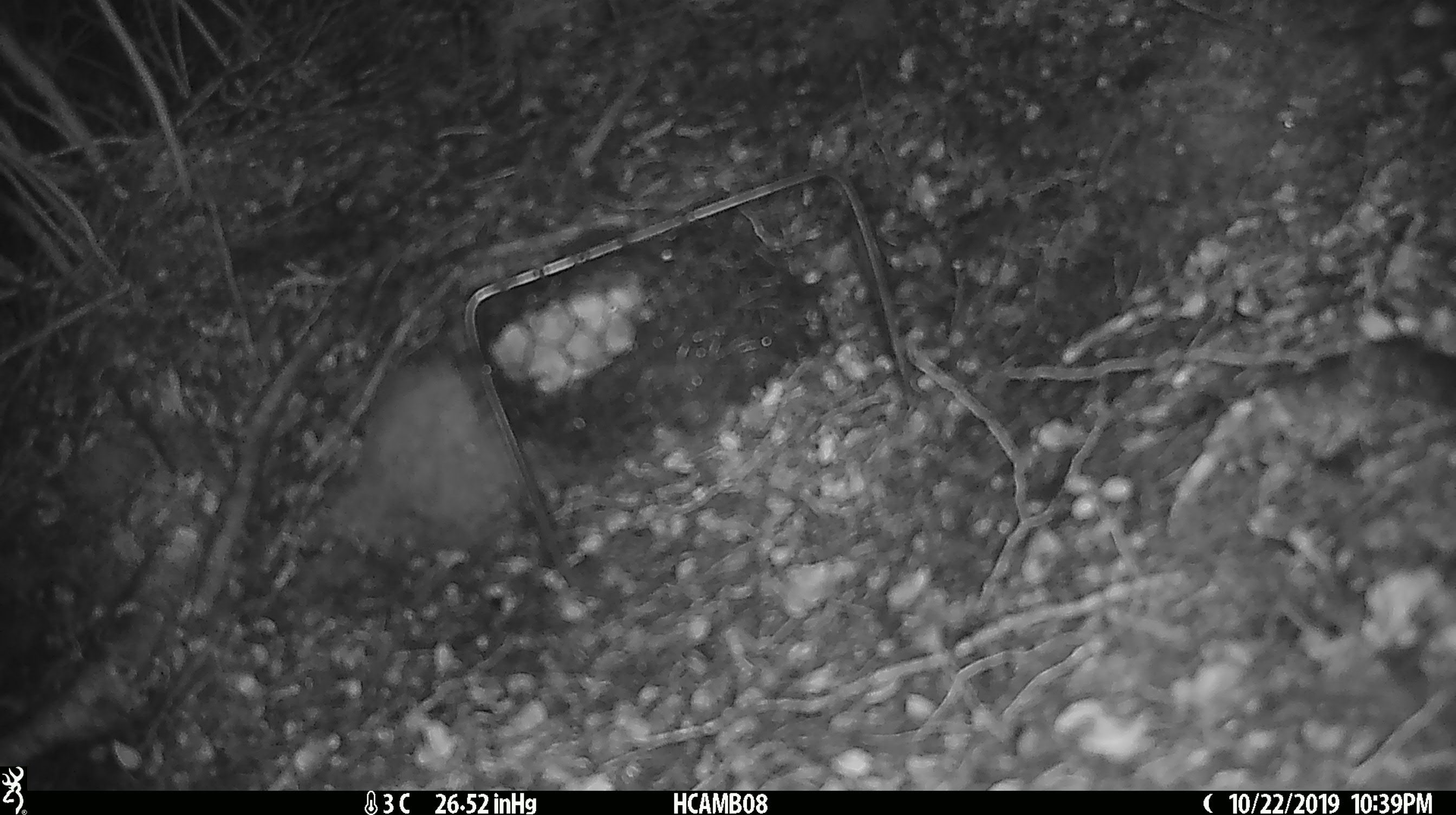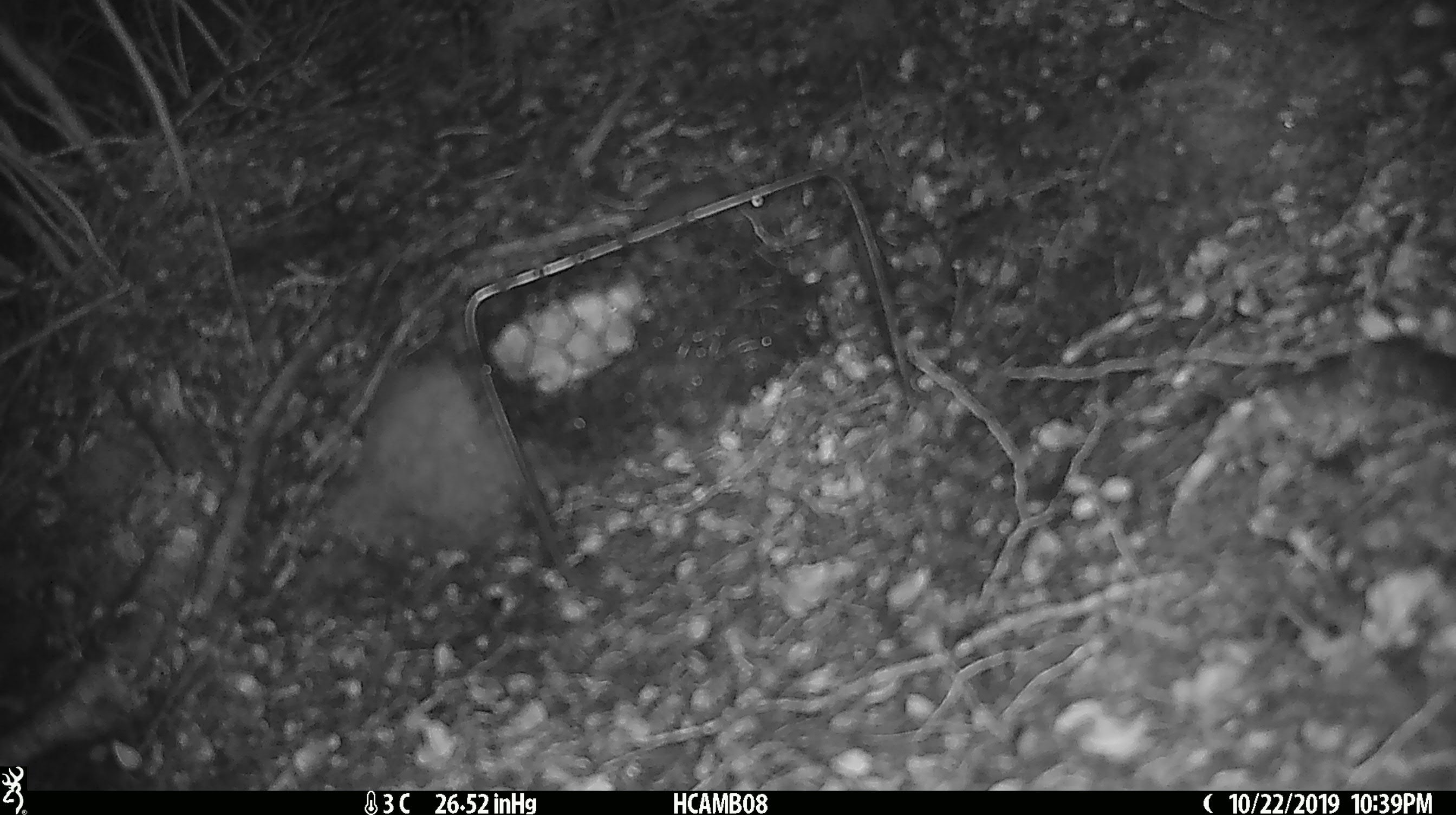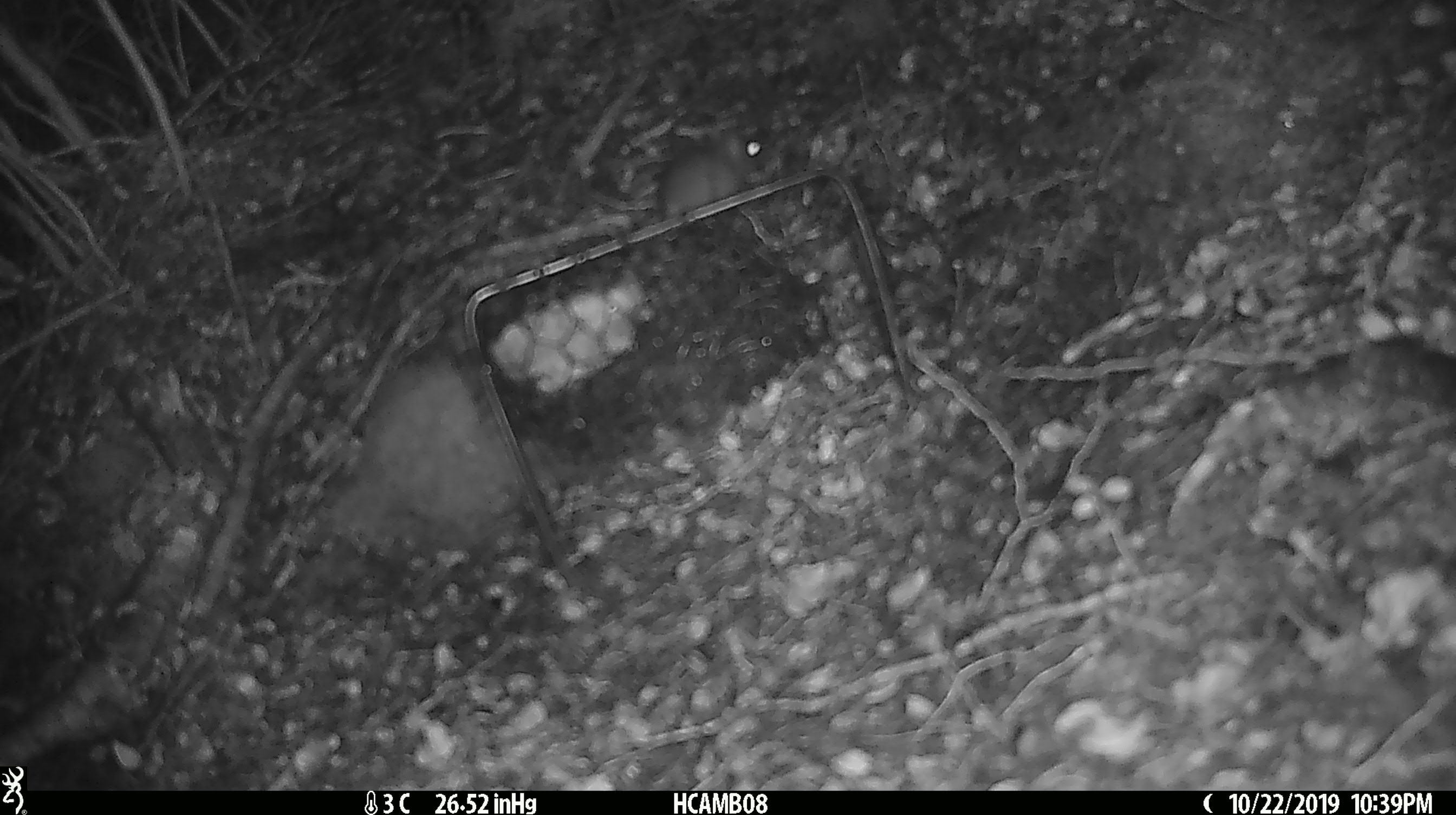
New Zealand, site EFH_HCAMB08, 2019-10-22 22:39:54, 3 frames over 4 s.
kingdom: Animalia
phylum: Chordata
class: Mammalia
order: Rodentia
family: Muridae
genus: Mus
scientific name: Mus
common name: mouse